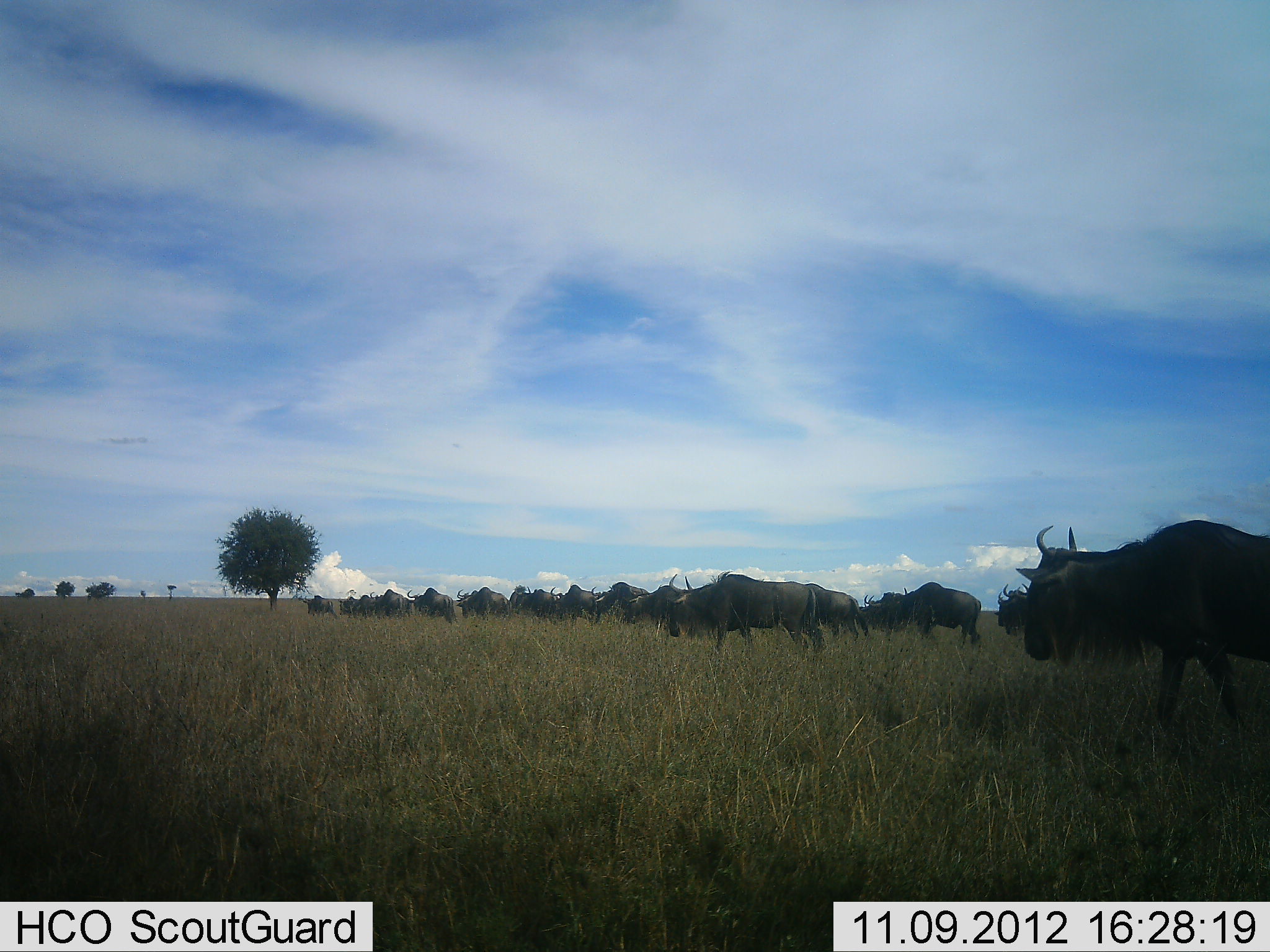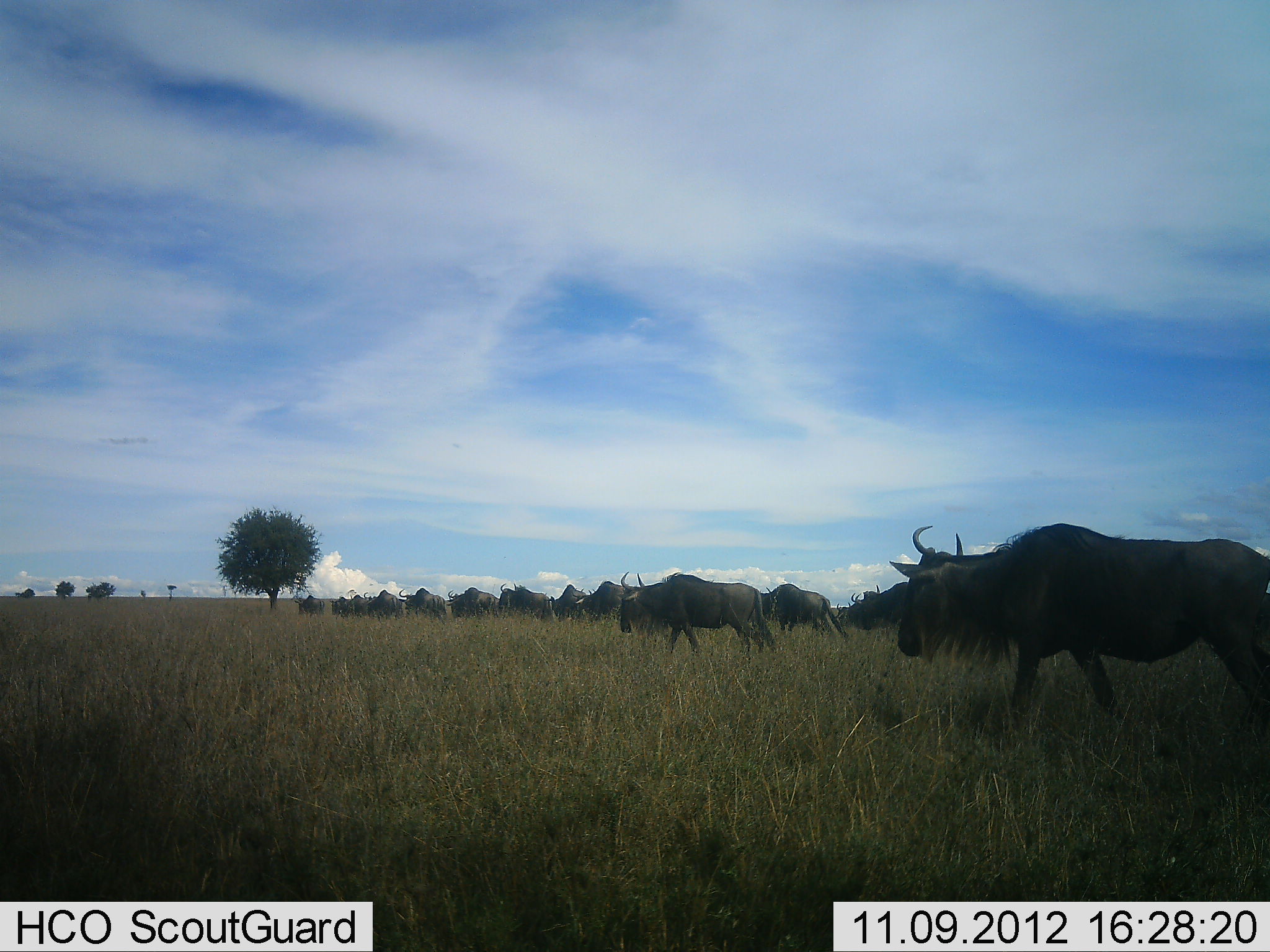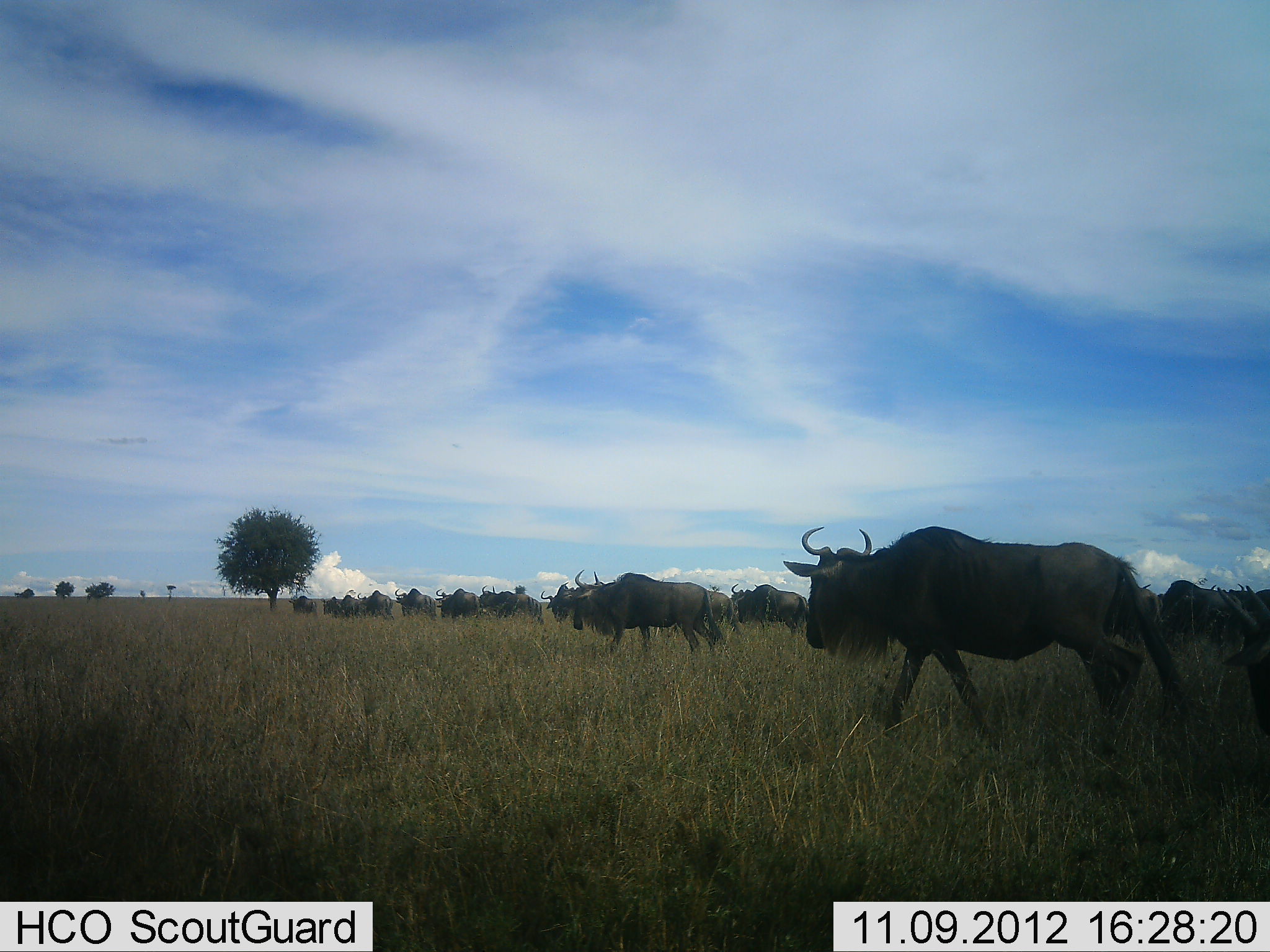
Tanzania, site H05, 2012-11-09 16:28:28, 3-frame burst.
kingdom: Animalia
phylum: Chordata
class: Mammalia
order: Artiodactyla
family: Bovidae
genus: Connochaetes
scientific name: Connochaetes taurinus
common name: blue wildebeest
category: wildebeest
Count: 11-50.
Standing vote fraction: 20%.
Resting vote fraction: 0%.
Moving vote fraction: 100%.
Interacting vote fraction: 0%.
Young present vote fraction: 0%.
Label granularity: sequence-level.